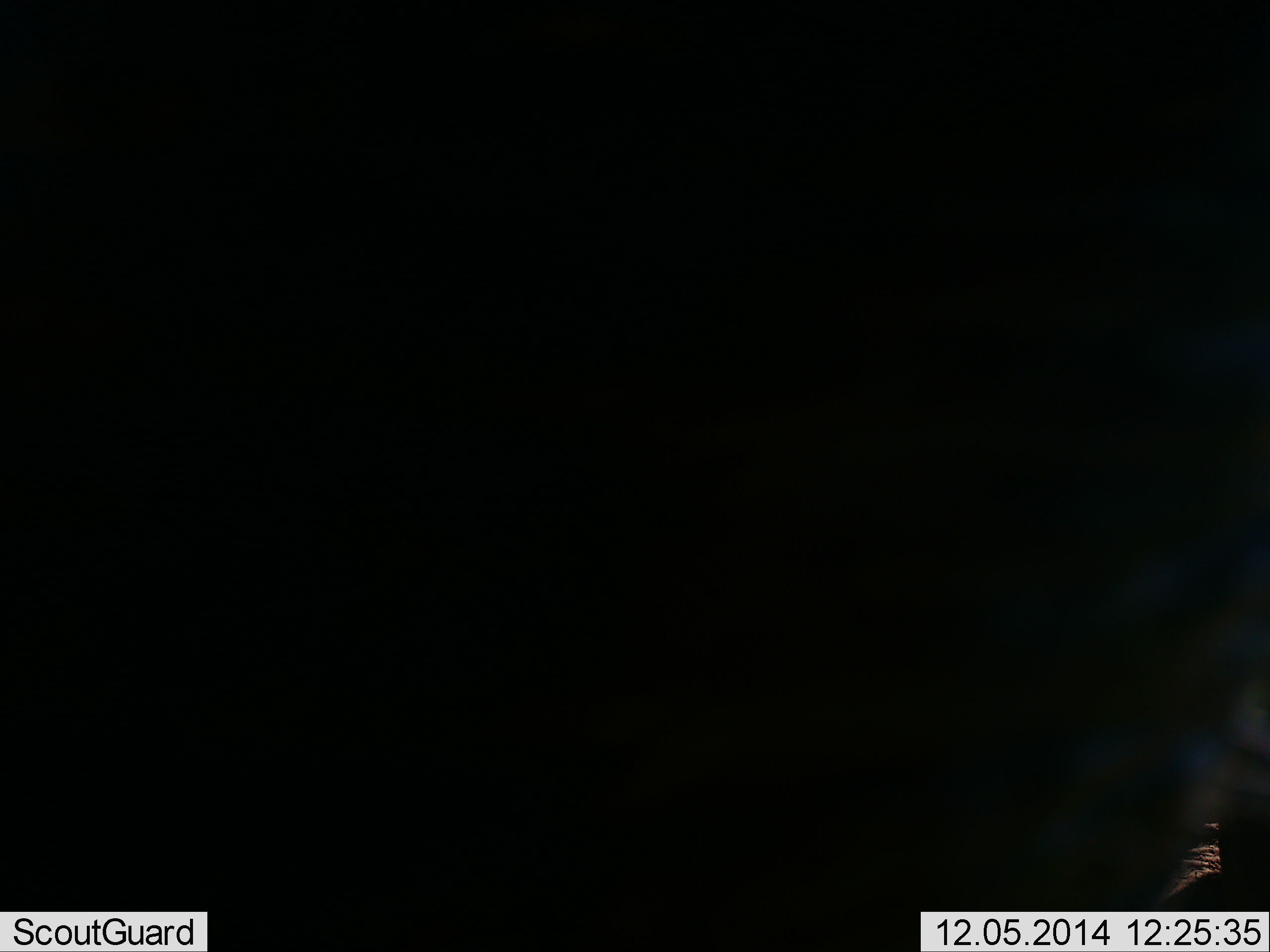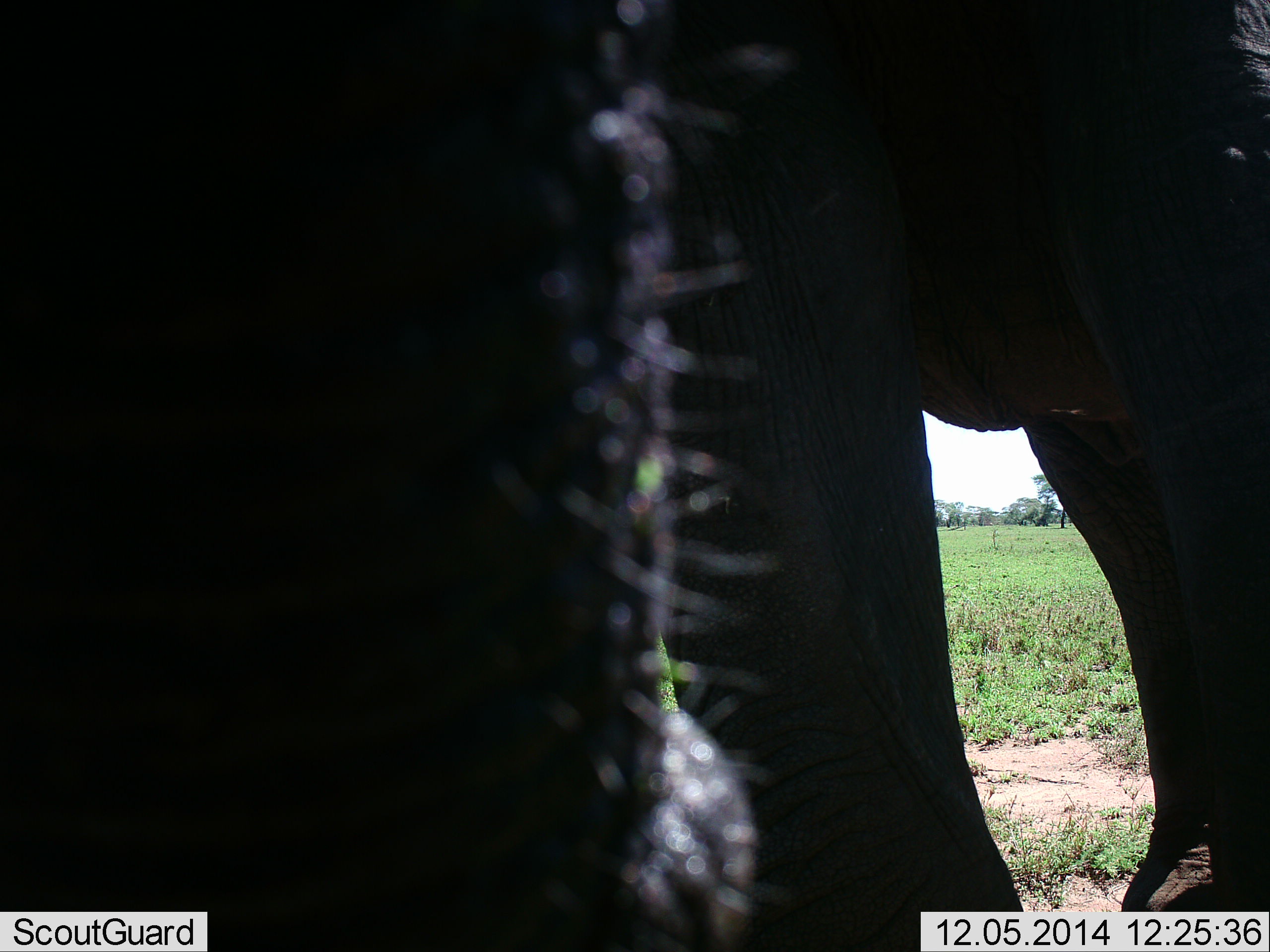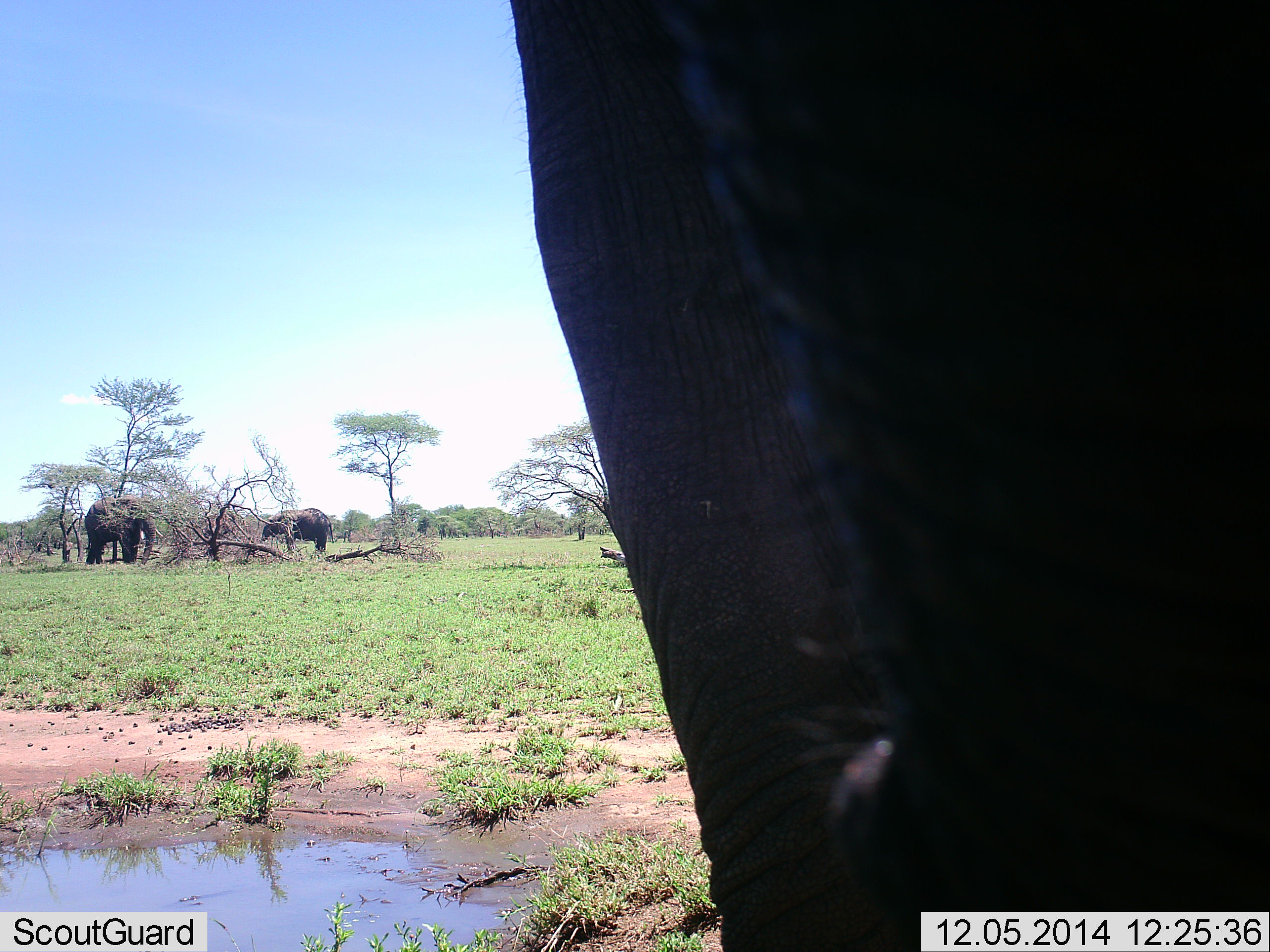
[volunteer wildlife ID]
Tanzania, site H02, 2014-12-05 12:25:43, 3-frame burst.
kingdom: Animalia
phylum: Chordata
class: Mammalia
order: Proboscidea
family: Elephantidae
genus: Loxodonta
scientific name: Loxodonta africana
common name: african bush elephant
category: elephant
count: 3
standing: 80%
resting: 0%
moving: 20%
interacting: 0%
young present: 0%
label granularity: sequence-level